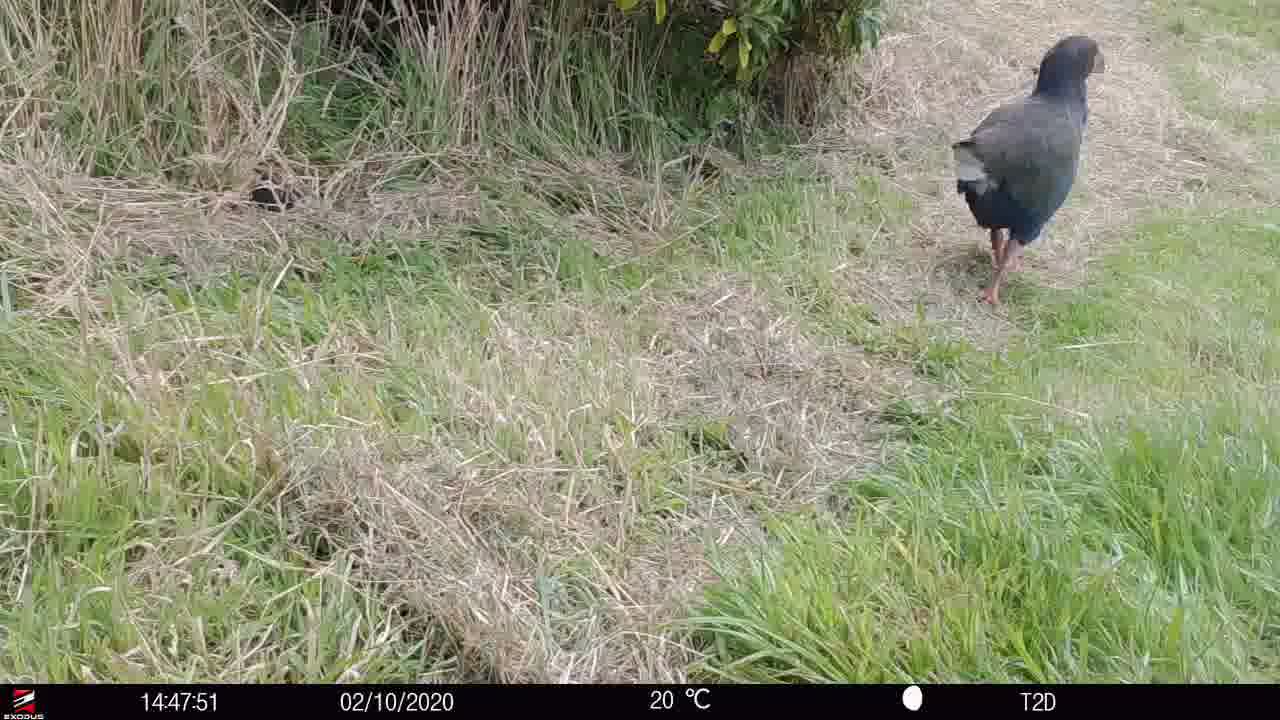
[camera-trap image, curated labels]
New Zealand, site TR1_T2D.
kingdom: Animalia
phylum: Chordata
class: Aves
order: Gruiformes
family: Rallidae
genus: Porphyrio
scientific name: Porphyrio mantelli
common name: takahe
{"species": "takahe (Porphyrio mantelli)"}